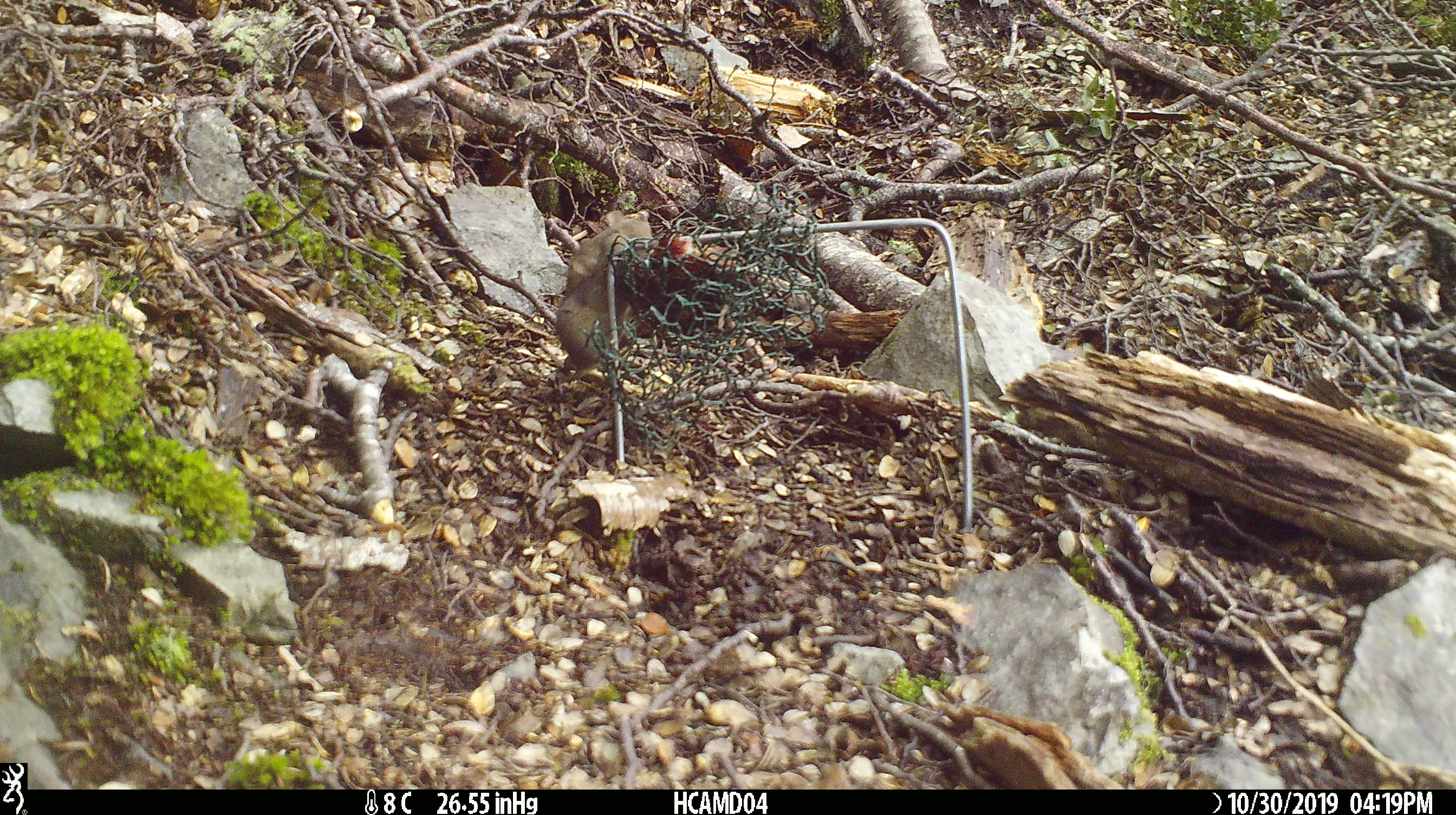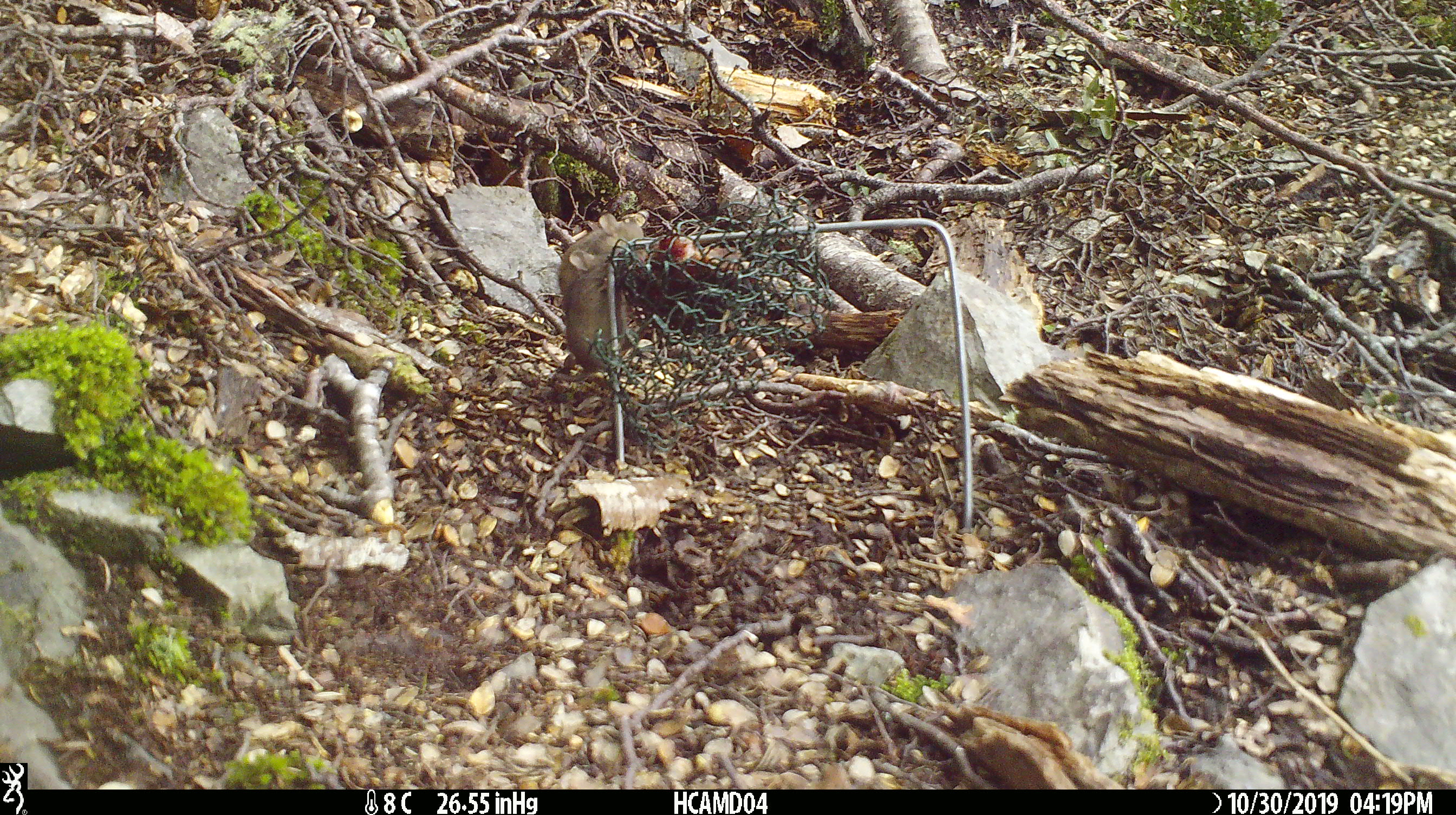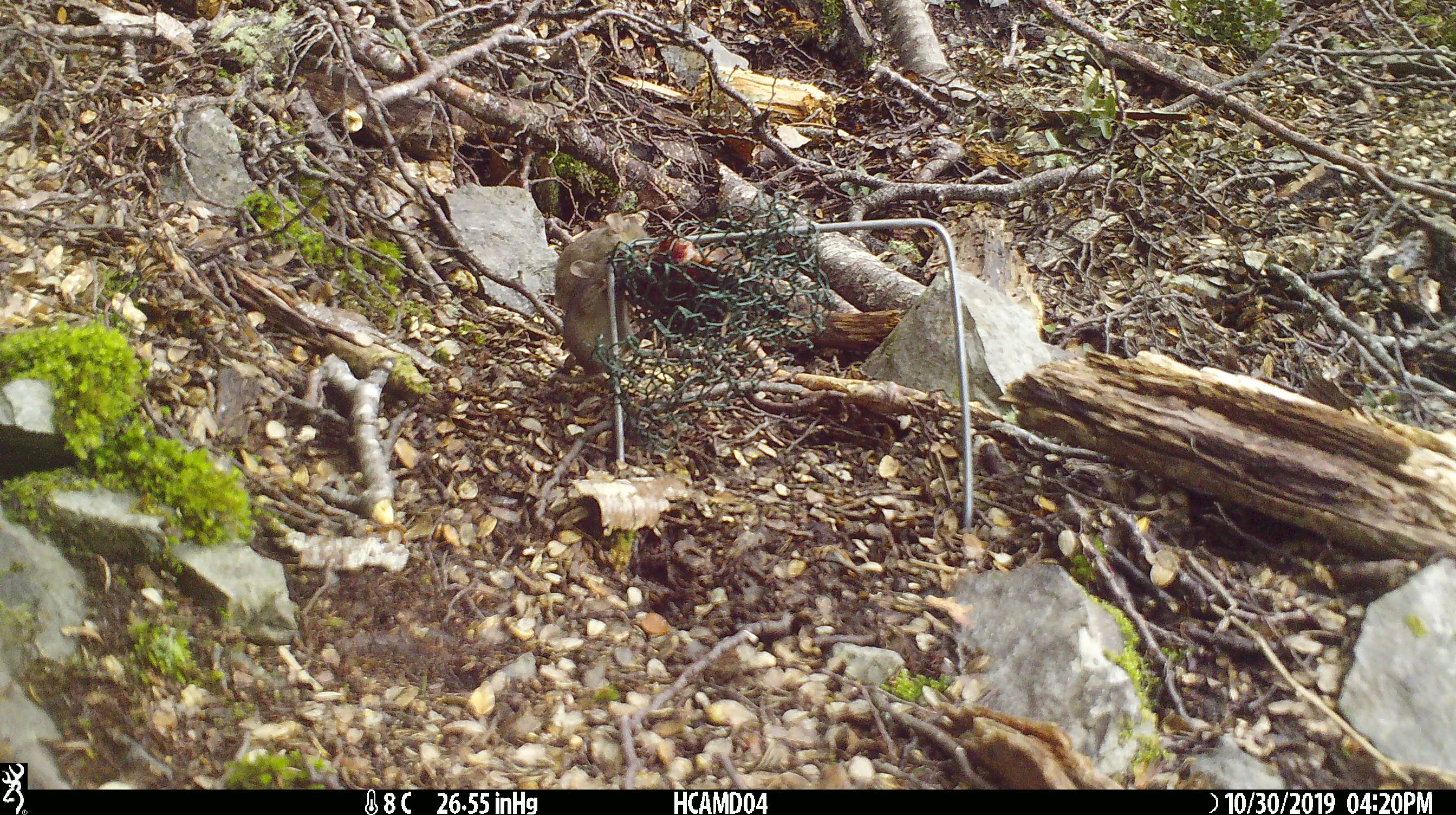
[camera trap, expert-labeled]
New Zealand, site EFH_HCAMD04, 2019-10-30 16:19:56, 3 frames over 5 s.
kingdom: Animalia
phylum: Chordata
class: Mammalia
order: Rodentia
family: Muridae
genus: Mus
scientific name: Mus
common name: mouse